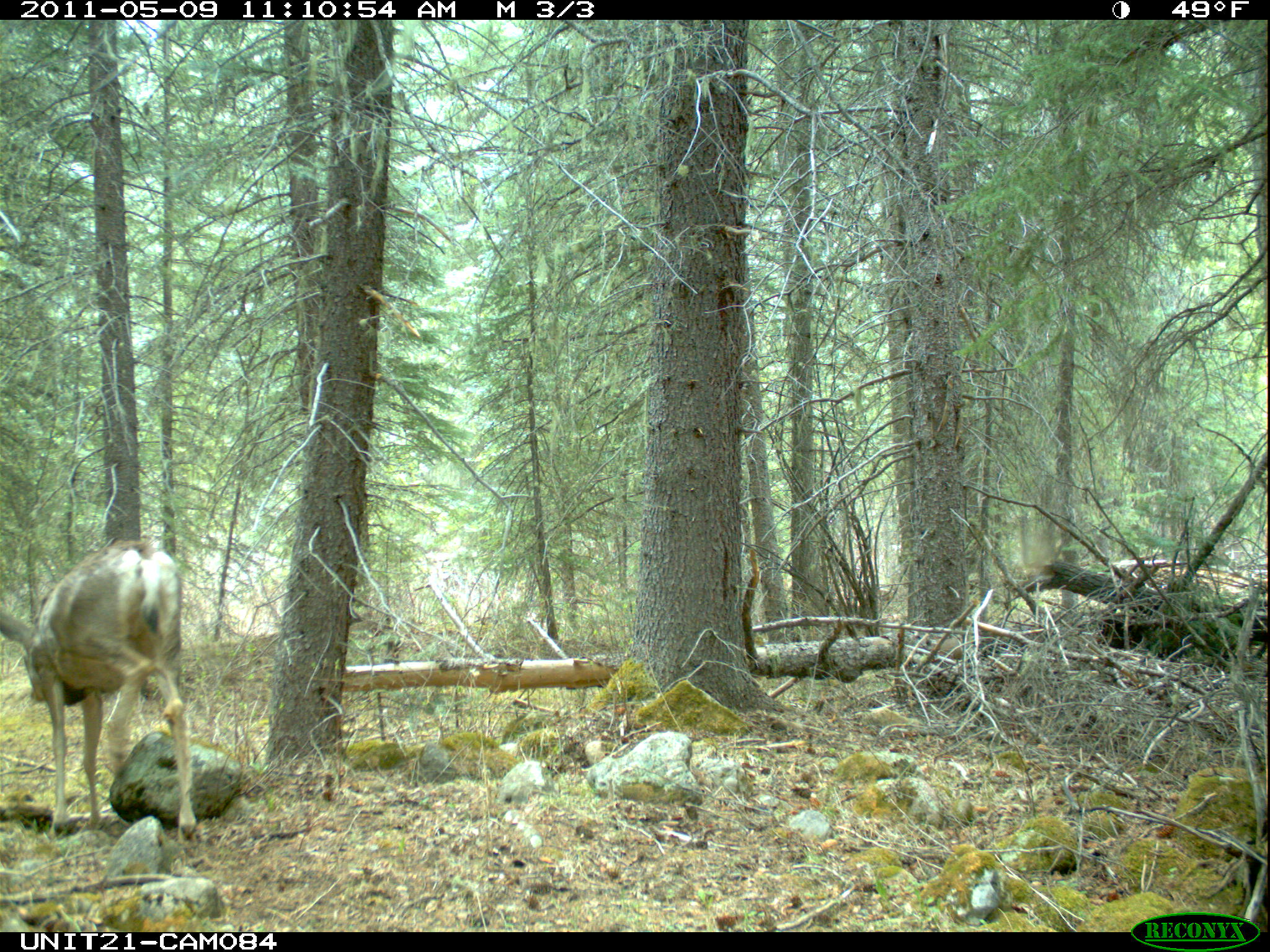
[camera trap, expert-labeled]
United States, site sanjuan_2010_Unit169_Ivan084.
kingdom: Animalia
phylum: Chordata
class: Mammalia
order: Artiodactyla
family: Cervidae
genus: Odocoileus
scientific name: Odocoileus hemionus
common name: mule deer